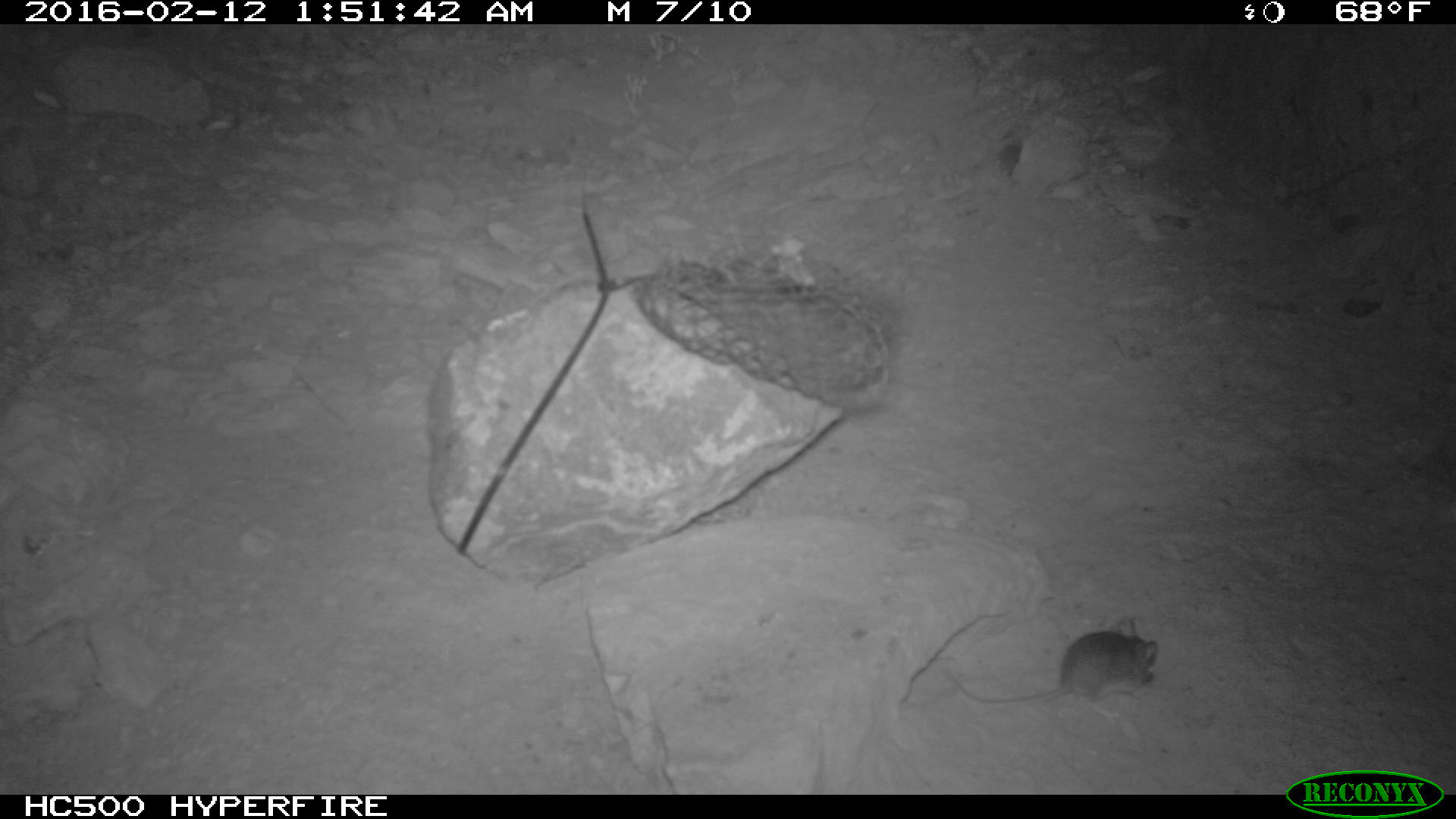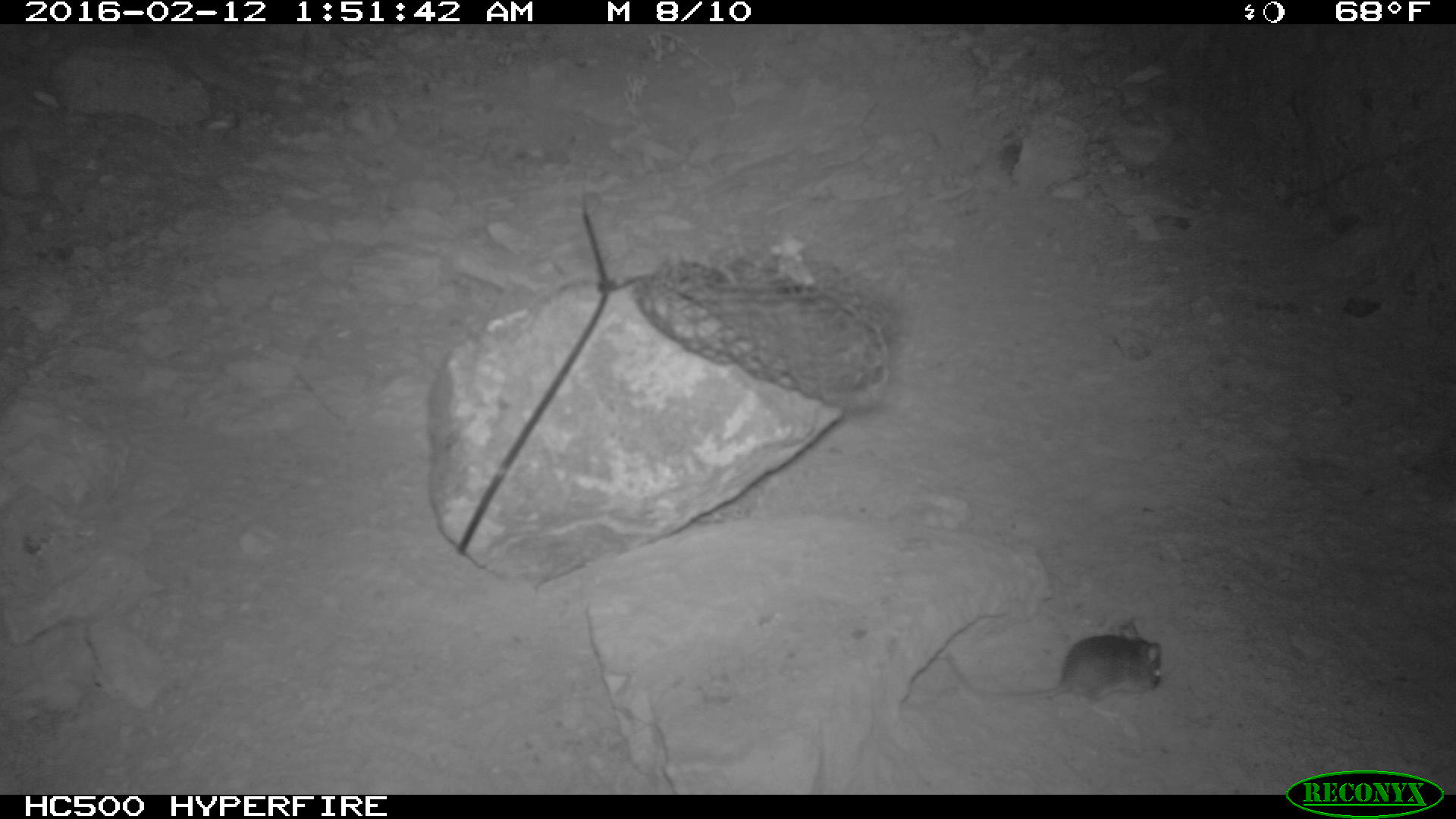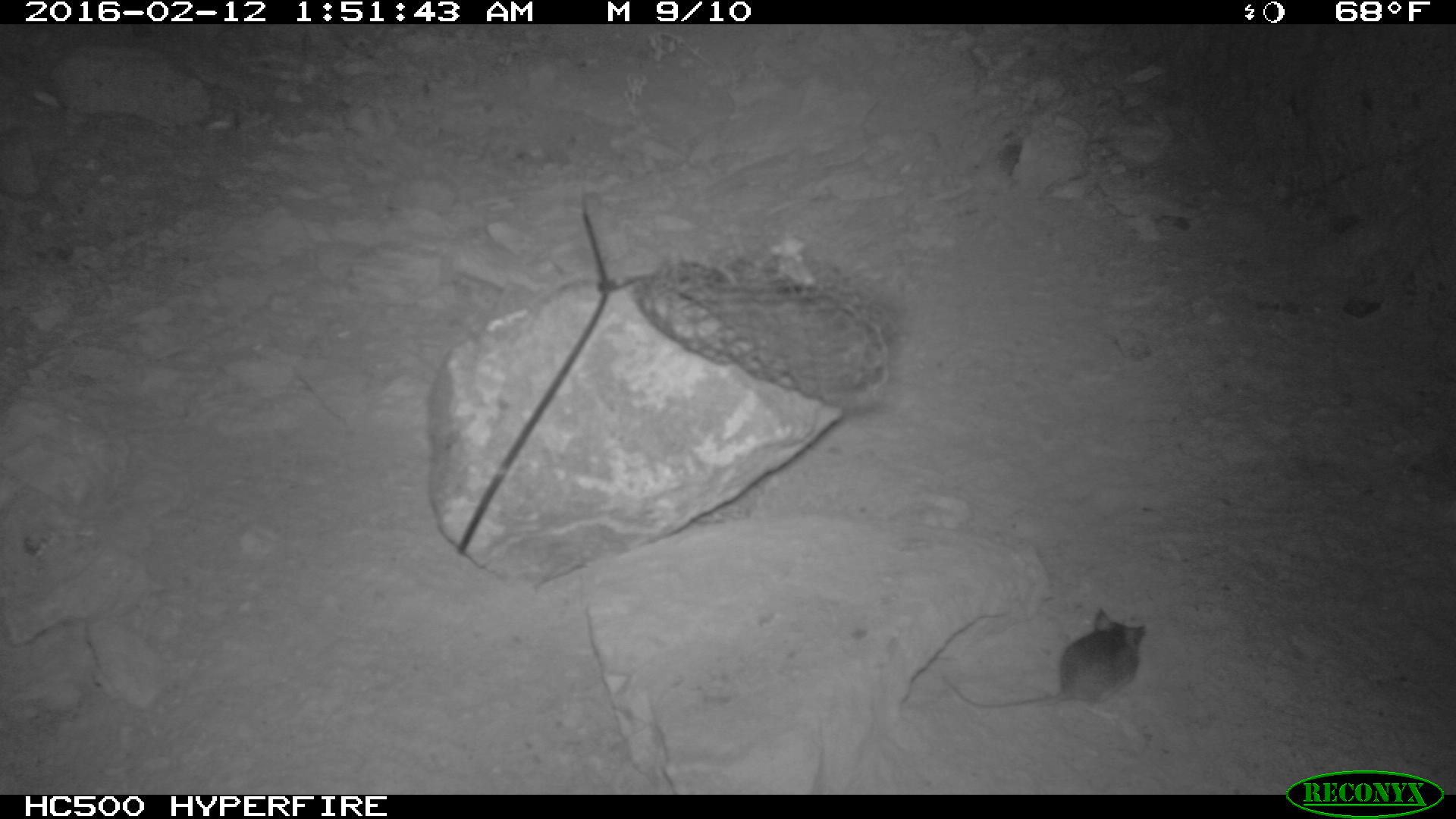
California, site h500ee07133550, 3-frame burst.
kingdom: Animalia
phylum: Chordata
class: Mammalia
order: Rodentia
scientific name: Rodentia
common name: rodent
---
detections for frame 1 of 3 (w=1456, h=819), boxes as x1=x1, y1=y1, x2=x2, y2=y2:
rodent: x1=938, y1=613, x2=1155, y2=726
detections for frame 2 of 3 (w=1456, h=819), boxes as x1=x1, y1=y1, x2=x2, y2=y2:
rodent: x1=943, y1=617, x2=1163, y2=722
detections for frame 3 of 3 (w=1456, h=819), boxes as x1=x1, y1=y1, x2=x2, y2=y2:
rodent: x1=937, y1=604, x2=1147, y2=713